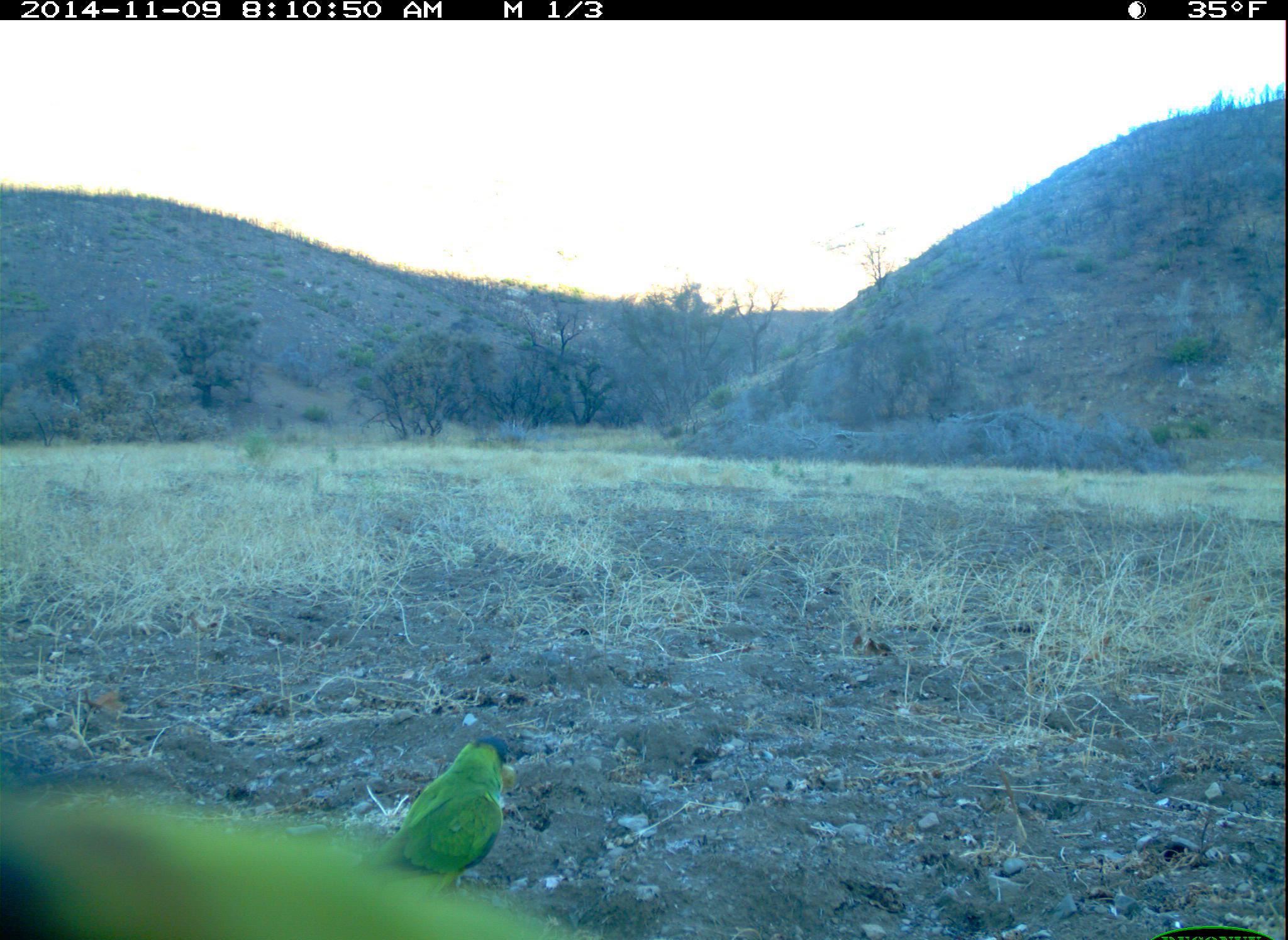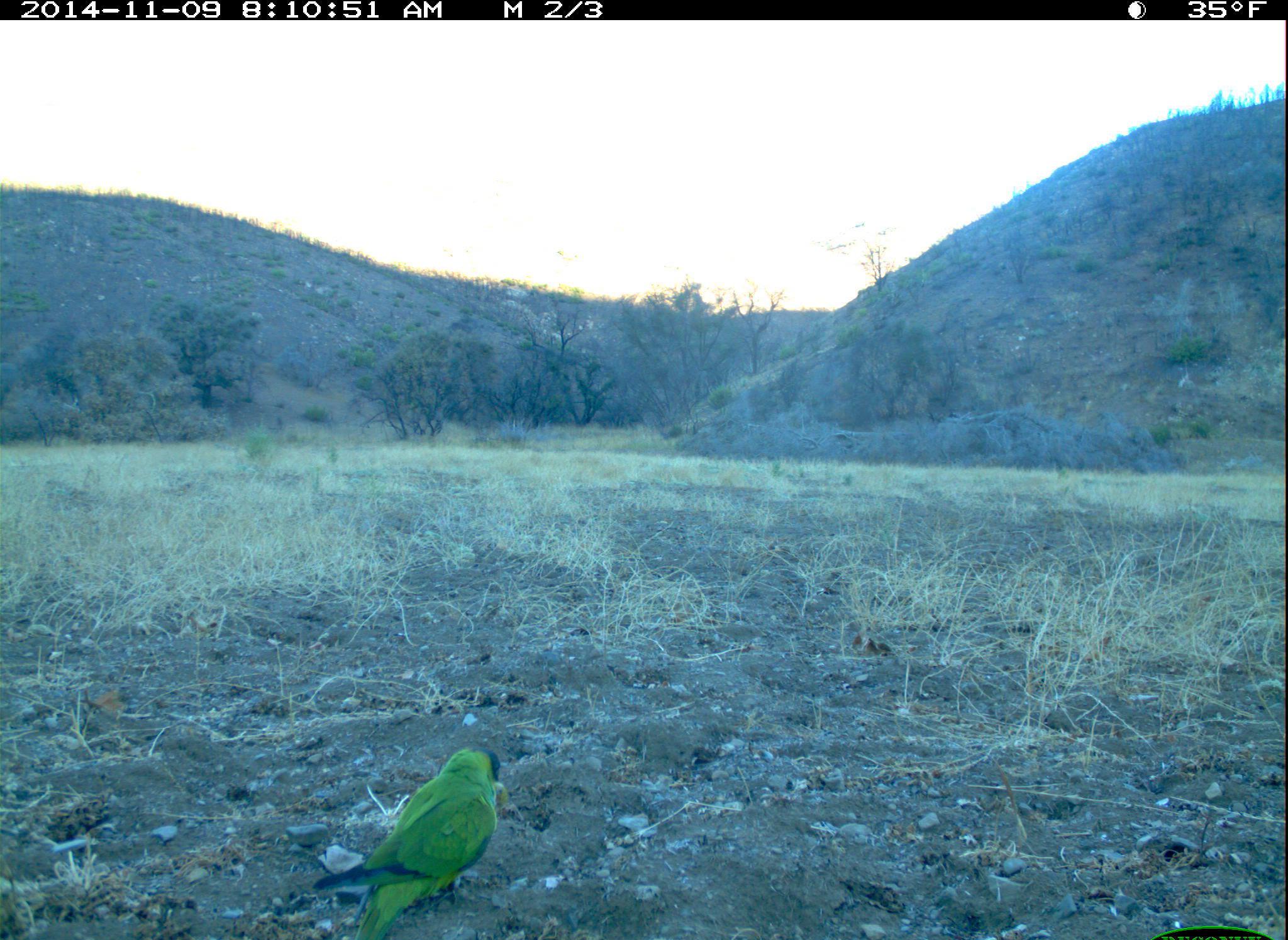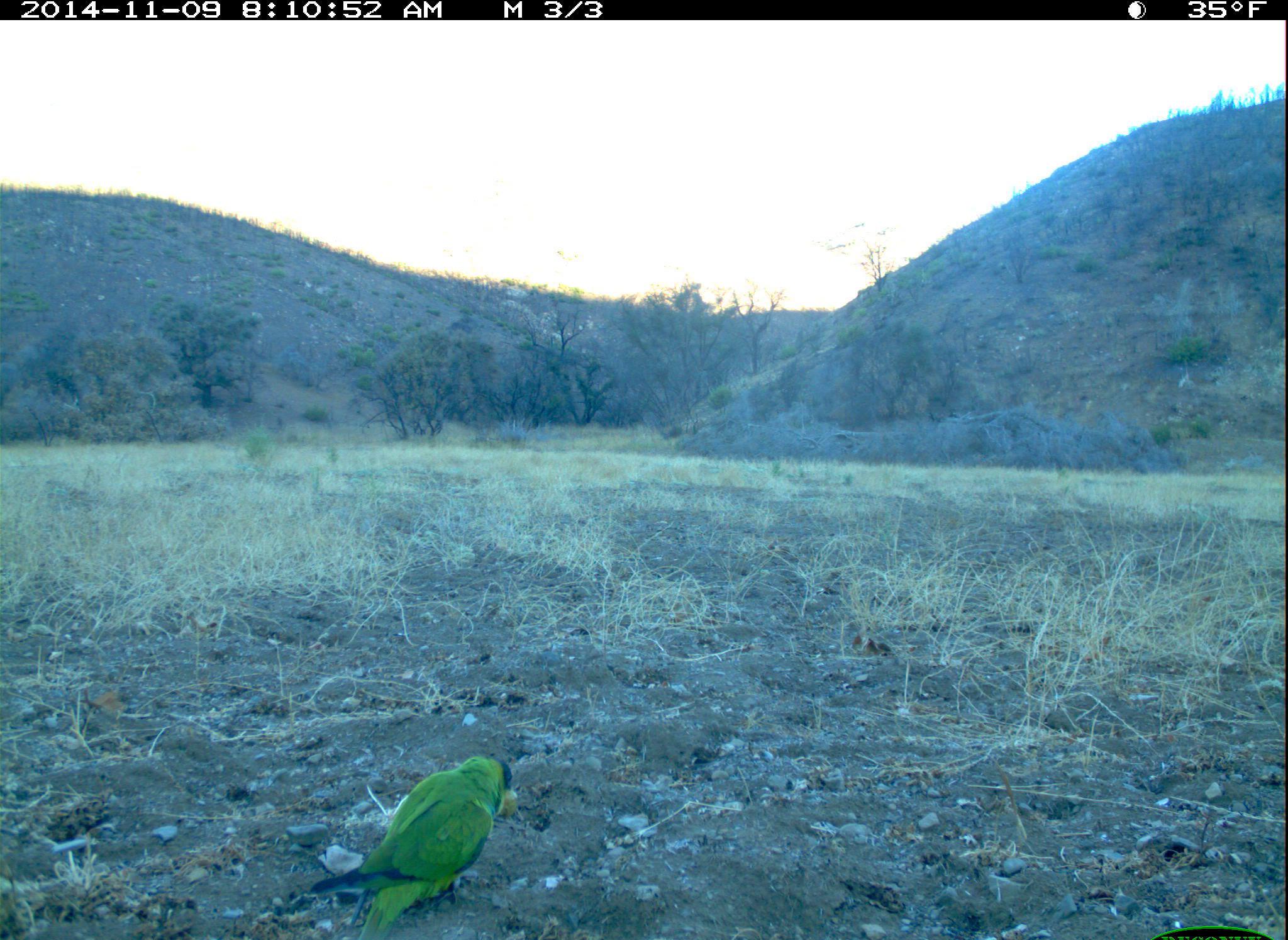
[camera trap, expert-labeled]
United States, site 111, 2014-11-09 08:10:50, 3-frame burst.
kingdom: Animalia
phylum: Chordata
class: Aves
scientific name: Aves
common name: bird